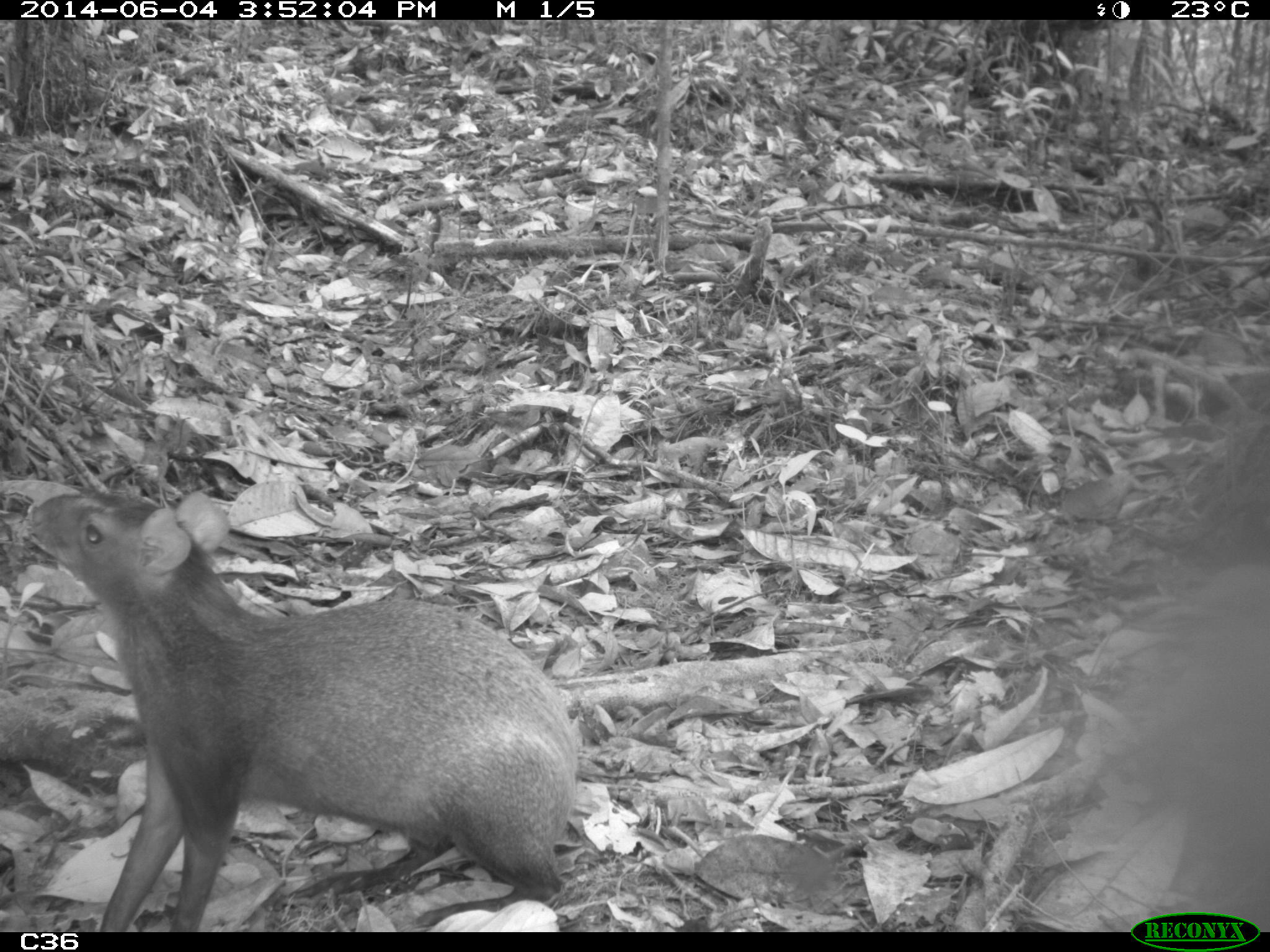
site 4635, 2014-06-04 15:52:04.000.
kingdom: Animalia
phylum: Chordata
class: Mammalia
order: Rodentia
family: Dasyproctidae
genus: Dasyprocta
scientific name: Dasyprocta leporina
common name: red-rumped agouti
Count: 1.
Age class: adult.